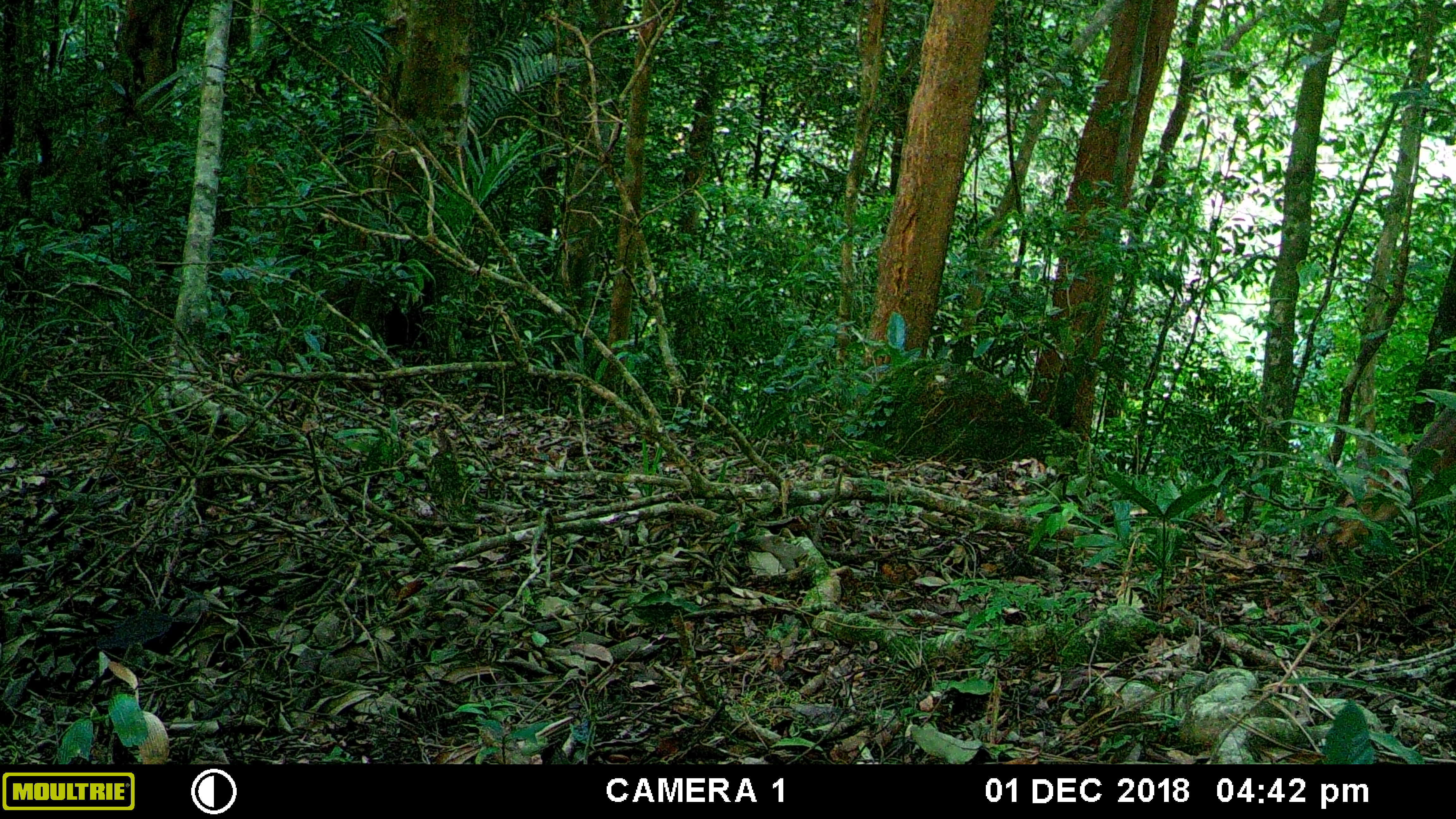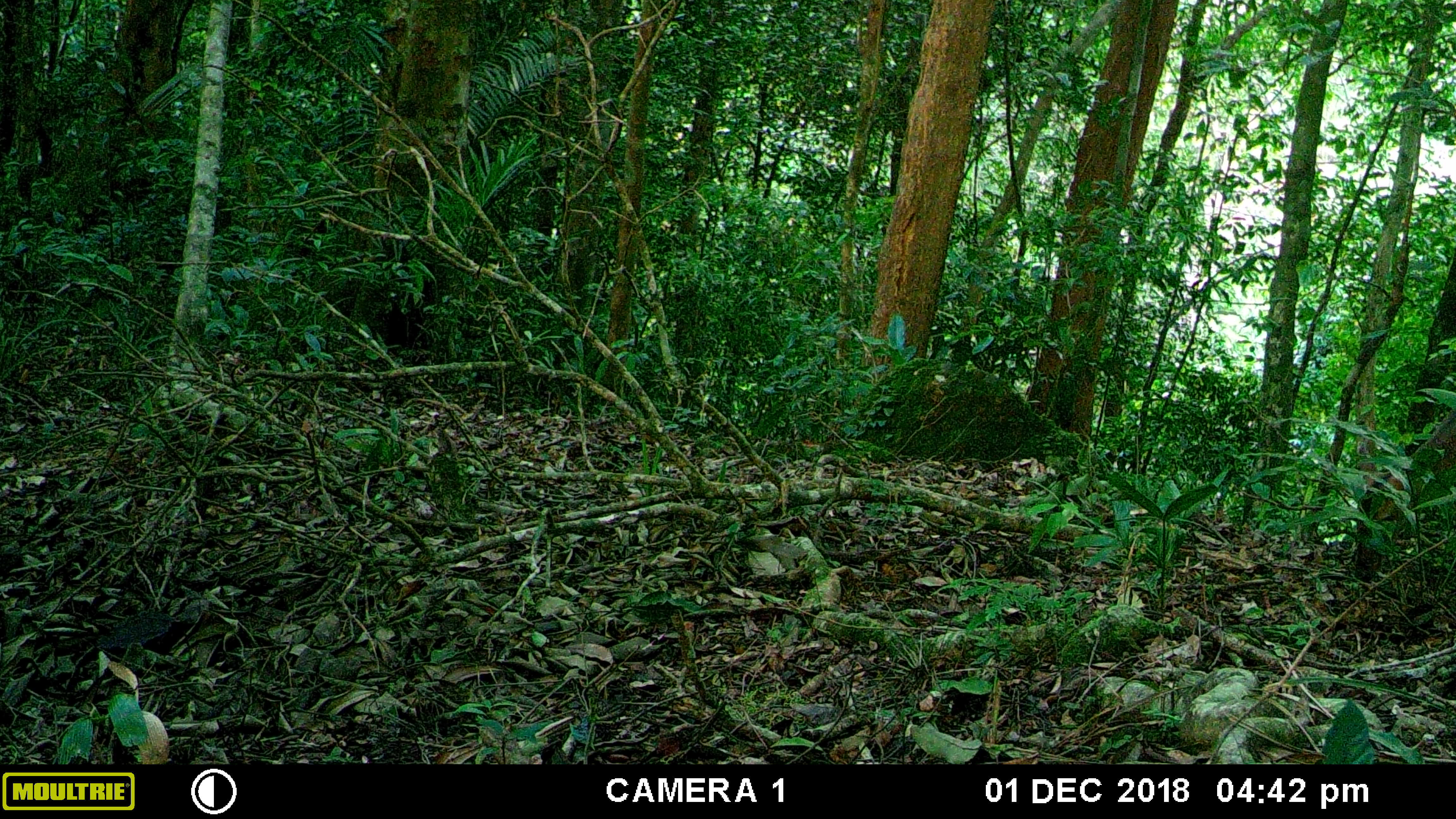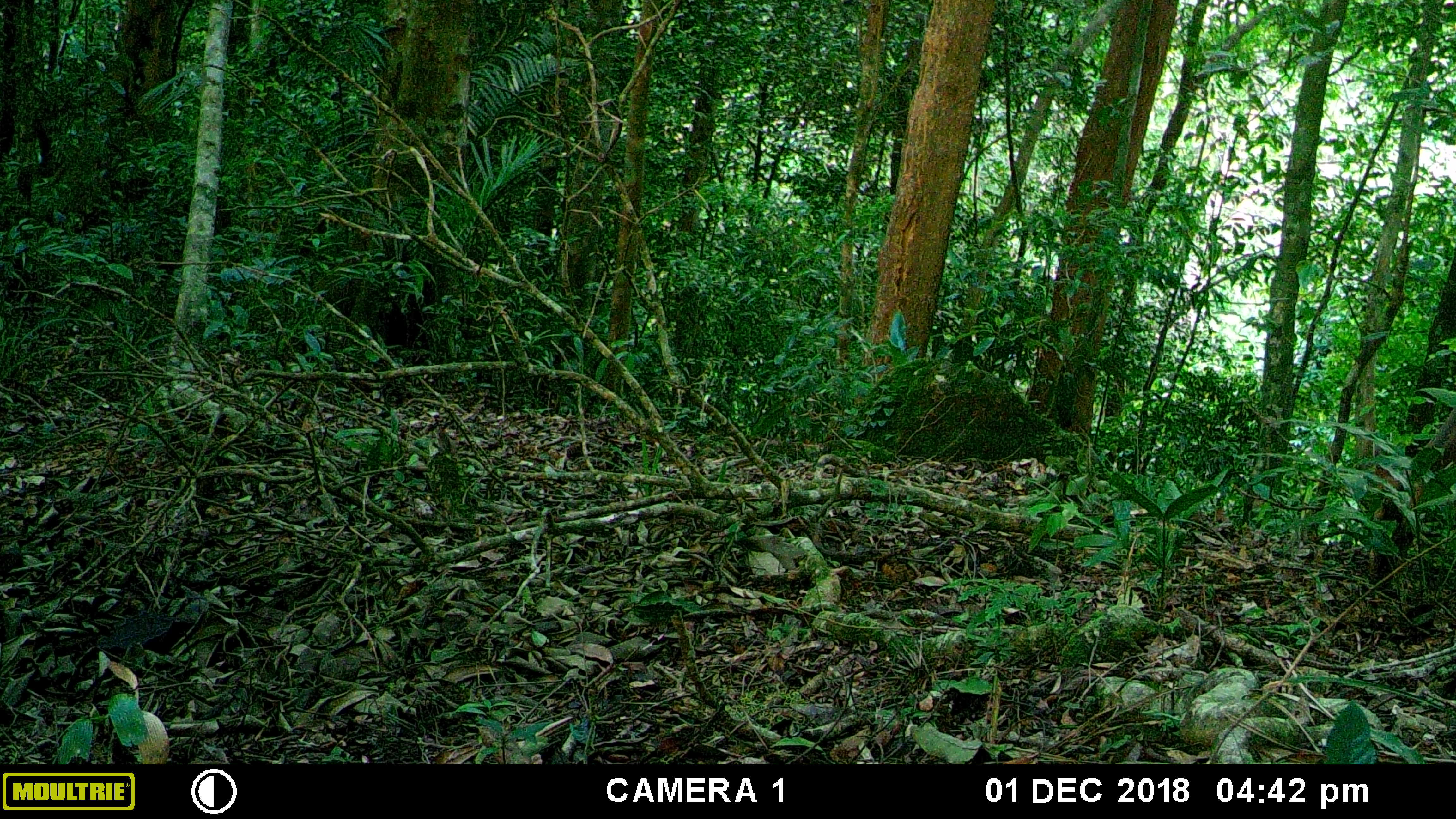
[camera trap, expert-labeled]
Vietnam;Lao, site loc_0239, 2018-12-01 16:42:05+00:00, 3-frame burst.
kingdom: Animalia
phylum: Chordata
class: Mammalia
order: Artiodactyla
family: Cervidae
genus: Muntiacus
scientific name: Muntiacus vuquangensis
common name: large-antlered muntjac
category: large antlered muntjac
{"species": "large antlered muntjac (large-antlered muntjac) (Muntiacus vuquangensis)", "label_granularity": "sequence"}